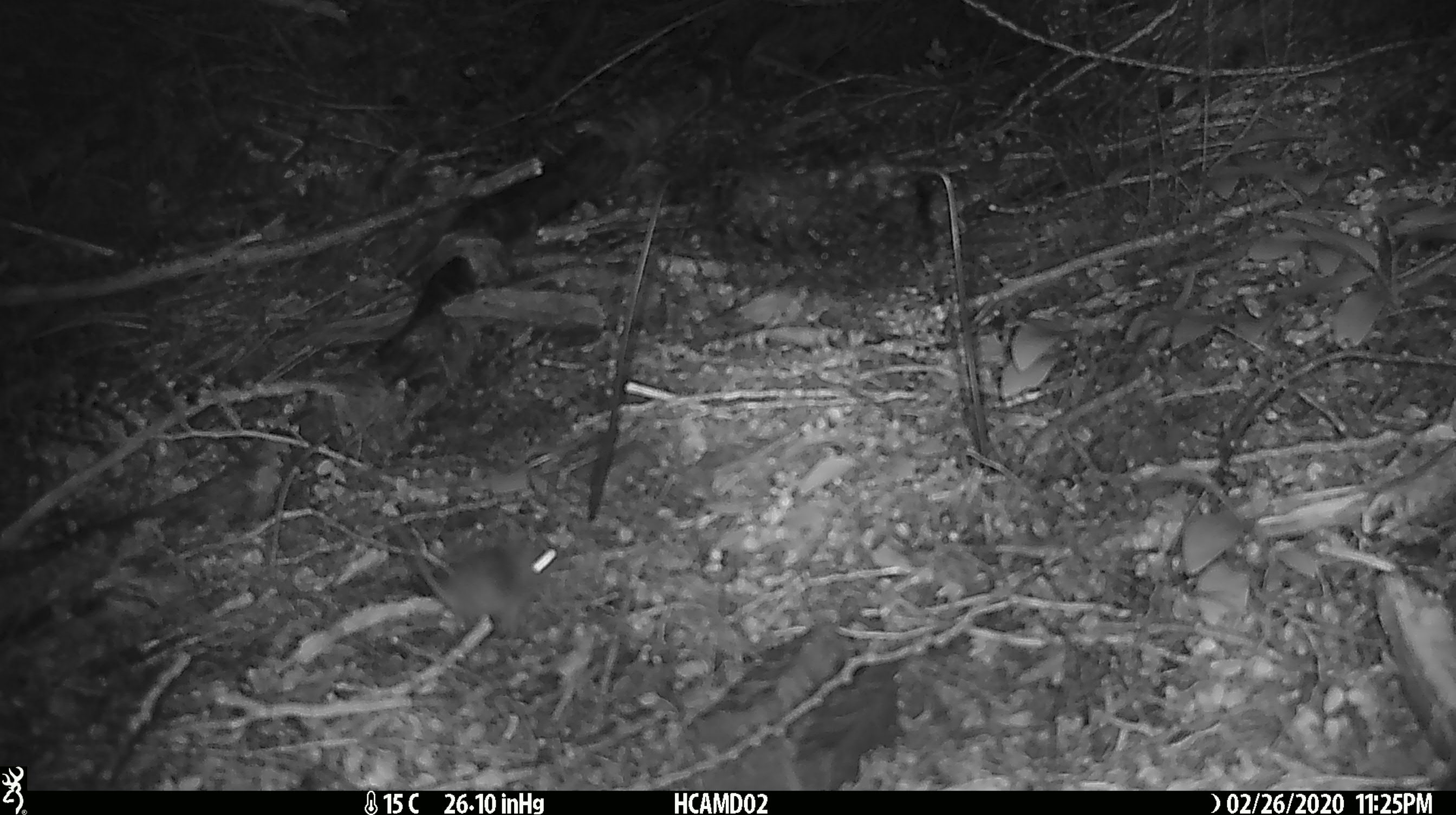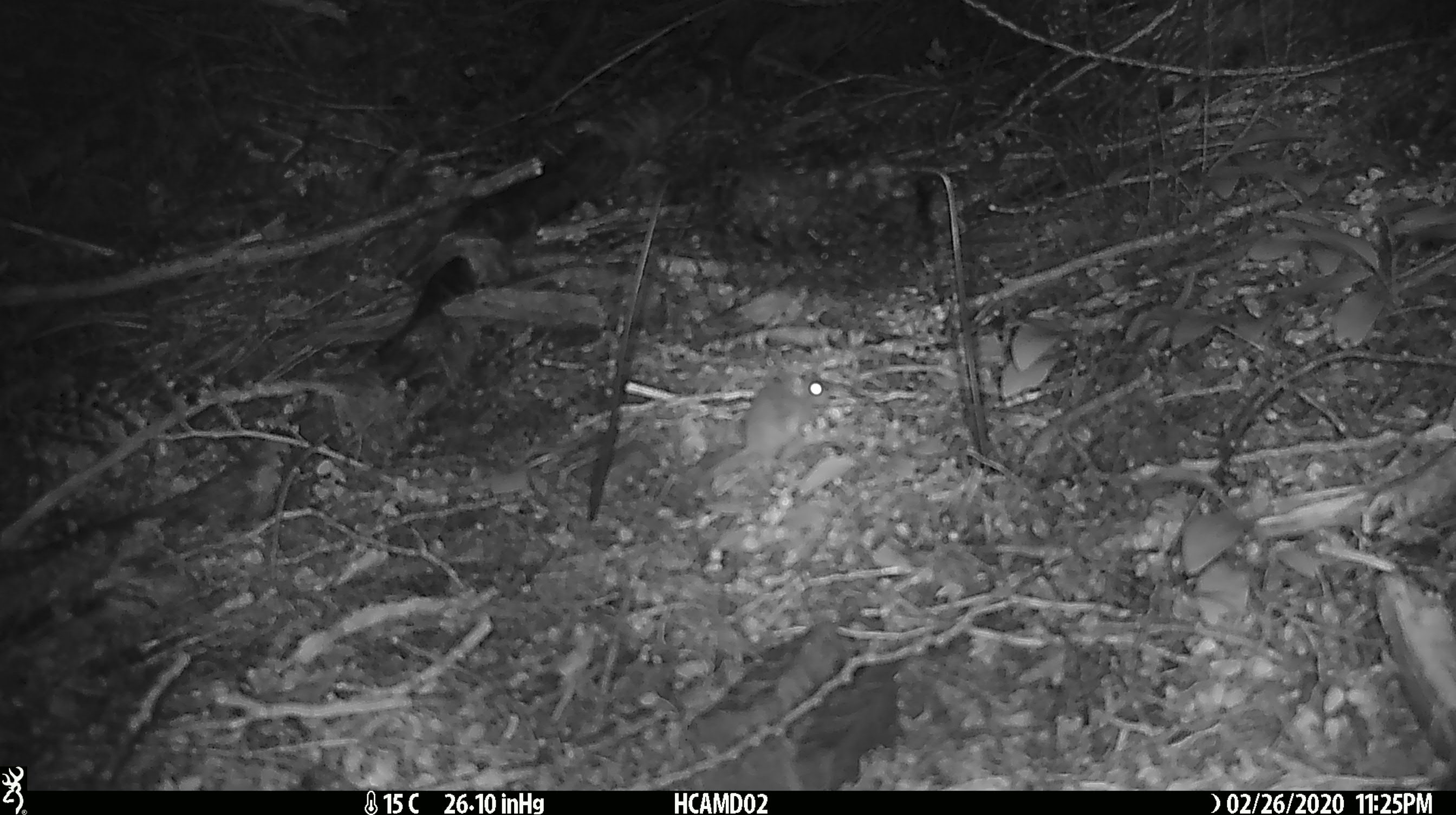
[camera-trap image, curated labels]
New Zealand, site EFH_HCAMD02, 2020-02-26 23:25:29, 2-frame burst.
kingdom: Animalia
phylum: Chordata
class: Mammalia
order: Rodentia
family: Muridae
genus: Mus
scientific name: Mus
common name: mouse